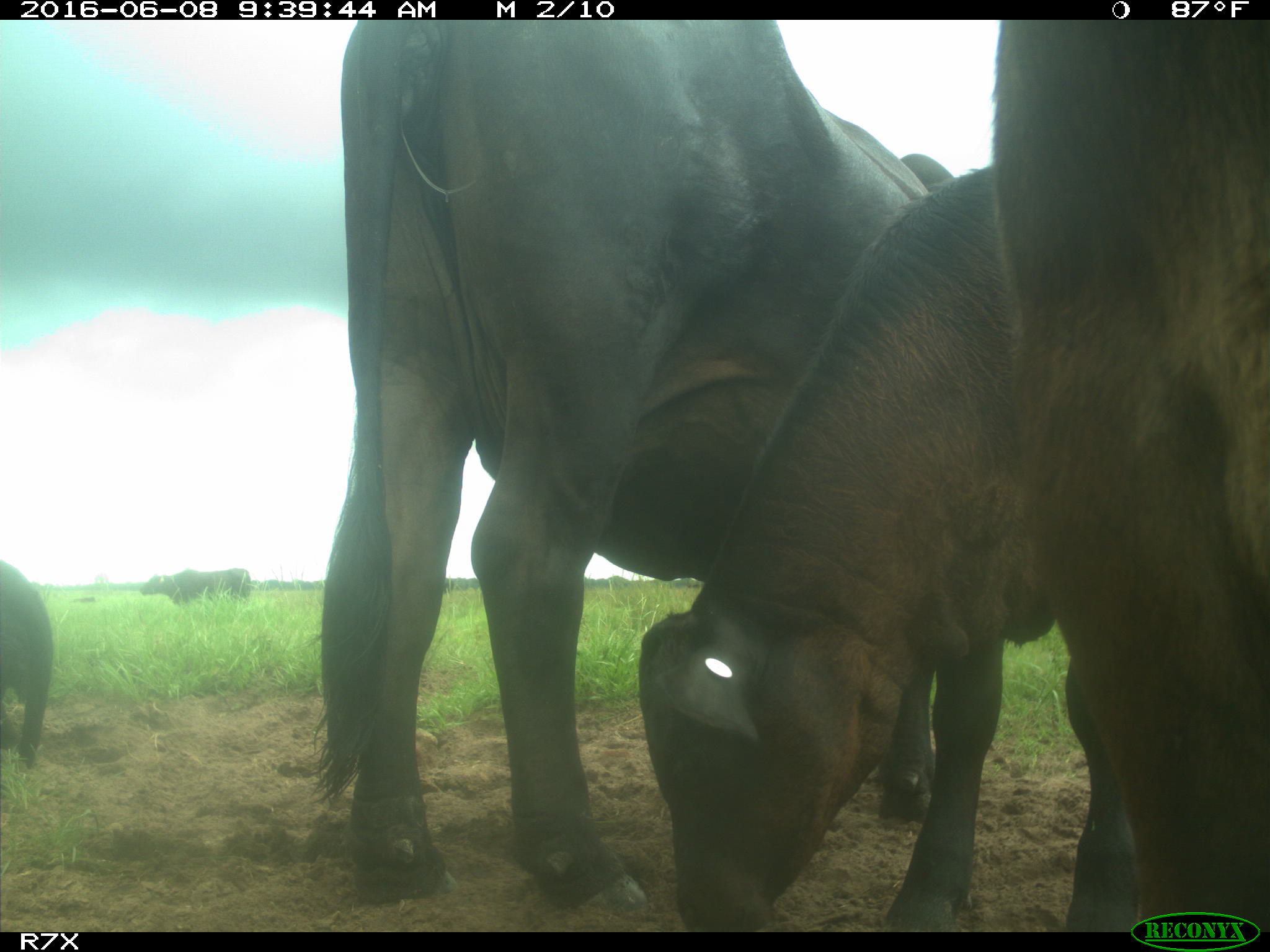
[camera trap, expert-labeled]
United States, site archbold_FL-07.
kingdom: Animalia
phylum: Chordata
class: Mammalia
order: Artiodactyla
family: Bovidae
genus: Bos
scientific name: Bos taurus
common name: domestic cow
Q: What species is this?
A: Bos taurus (domestic cow).